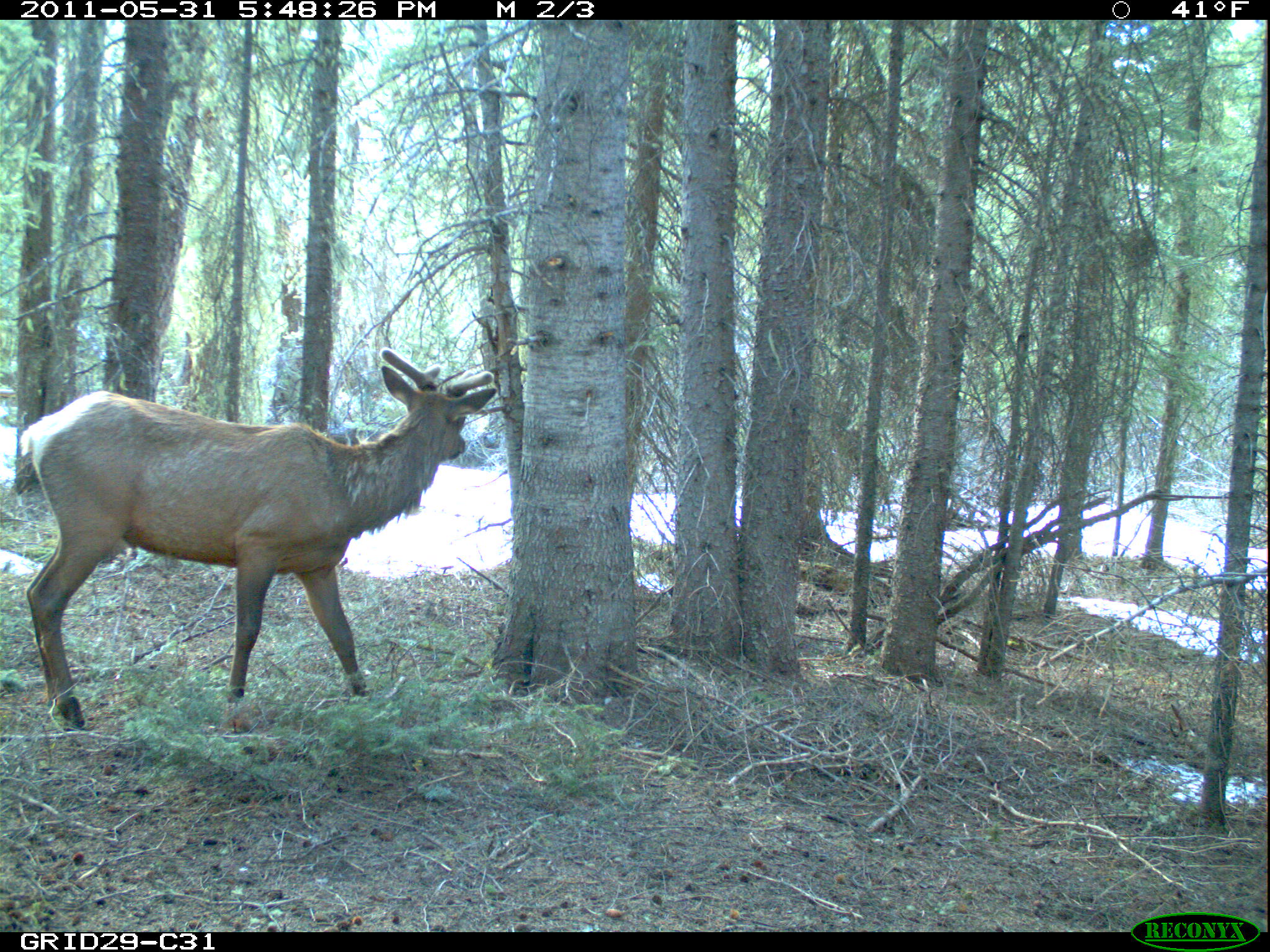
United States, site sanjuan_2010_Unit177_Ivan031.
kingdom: Animalia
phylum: Chordata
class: Mammalia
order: Artiodactyla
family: Cervidae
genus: Cervus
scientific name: Cervus elaphus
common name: red deer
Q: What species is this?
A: Cervus elaphus (red deer).